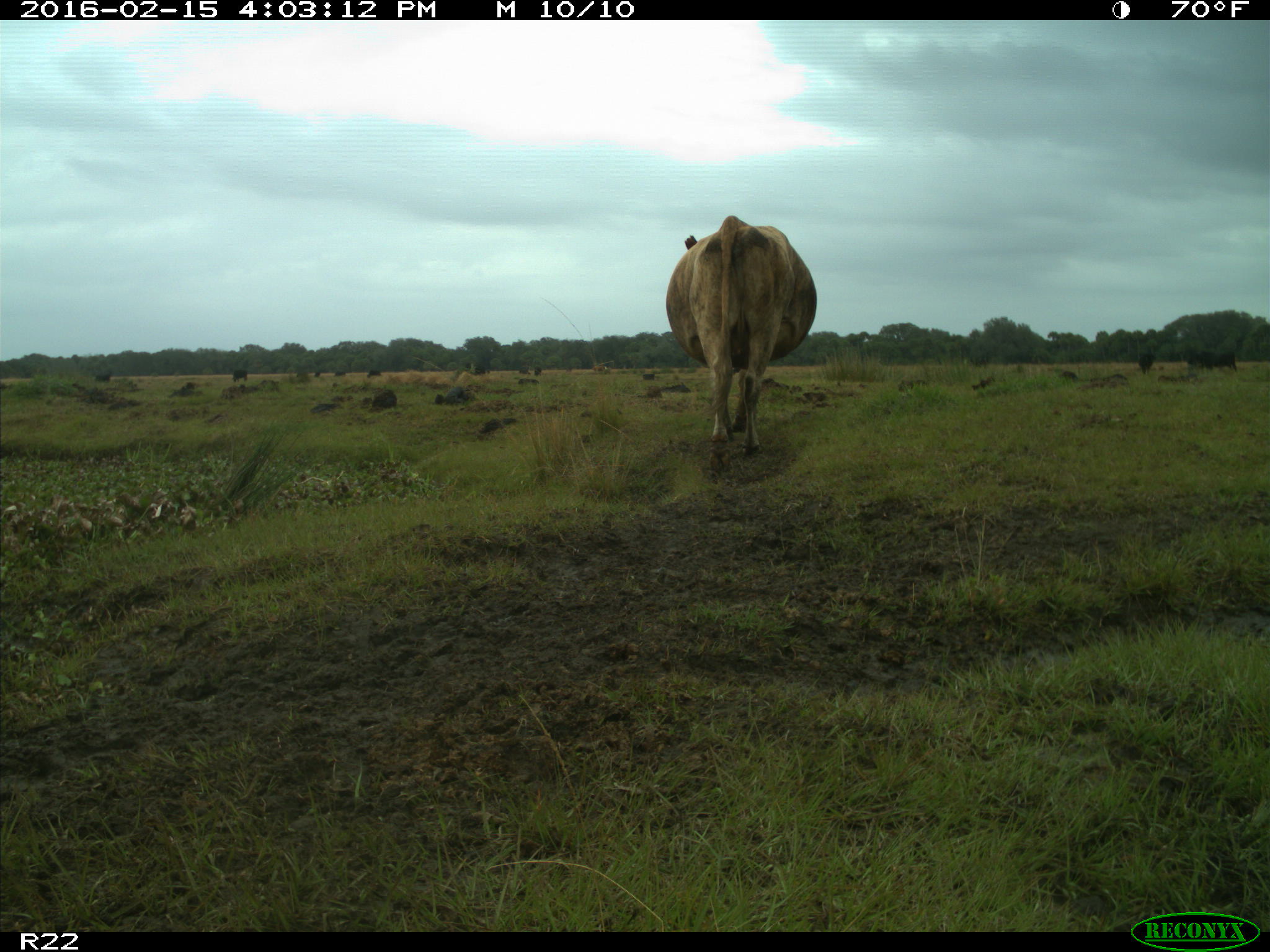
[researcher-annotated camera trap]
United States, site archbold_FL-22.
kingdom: Animalia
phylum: Chordata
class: Mammalia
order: Artiodactyla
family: Bovidae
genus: Bos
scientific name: Bos taurus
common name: domestic cow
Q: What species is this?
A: Bos taurus (domestic cow).